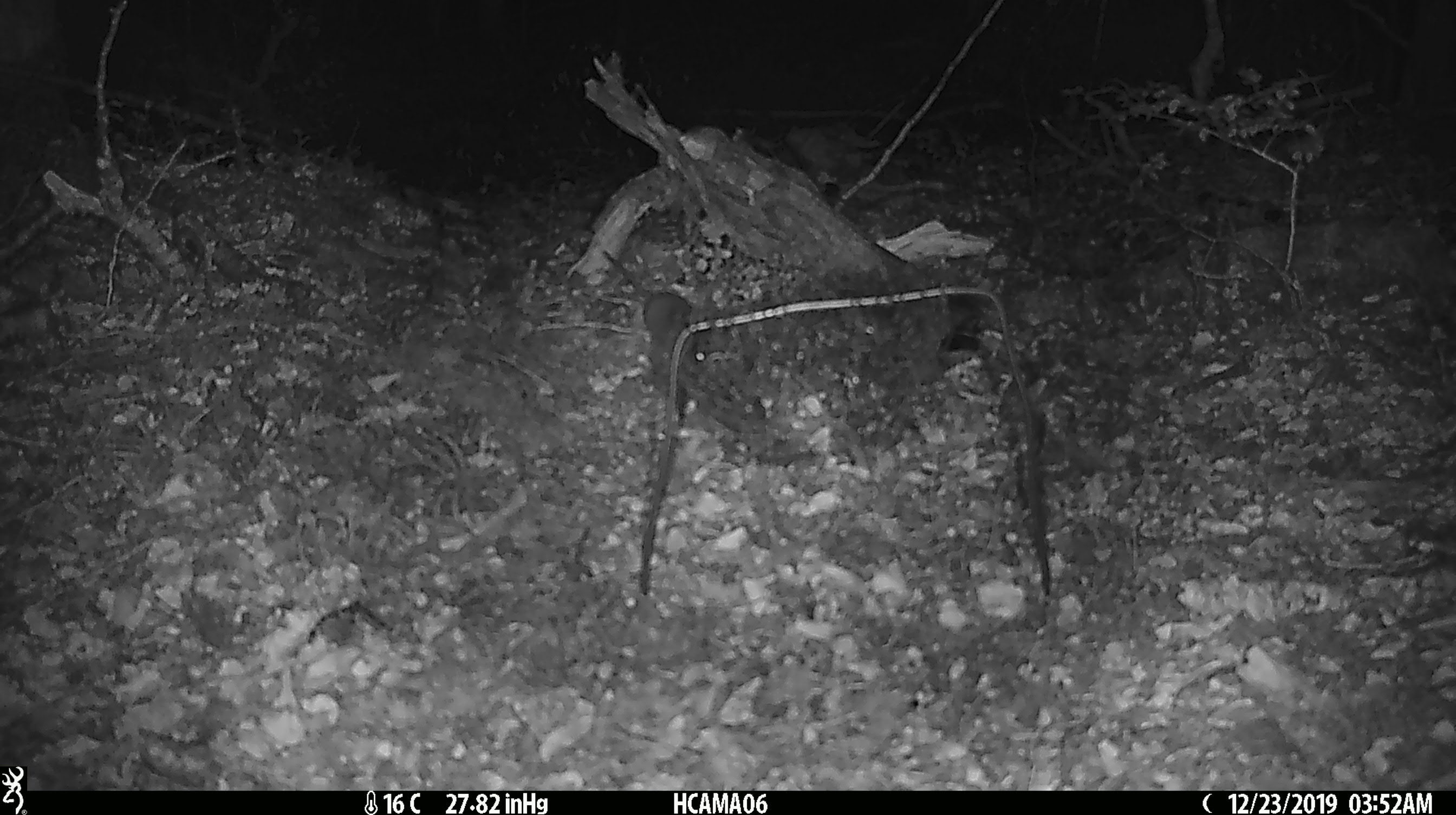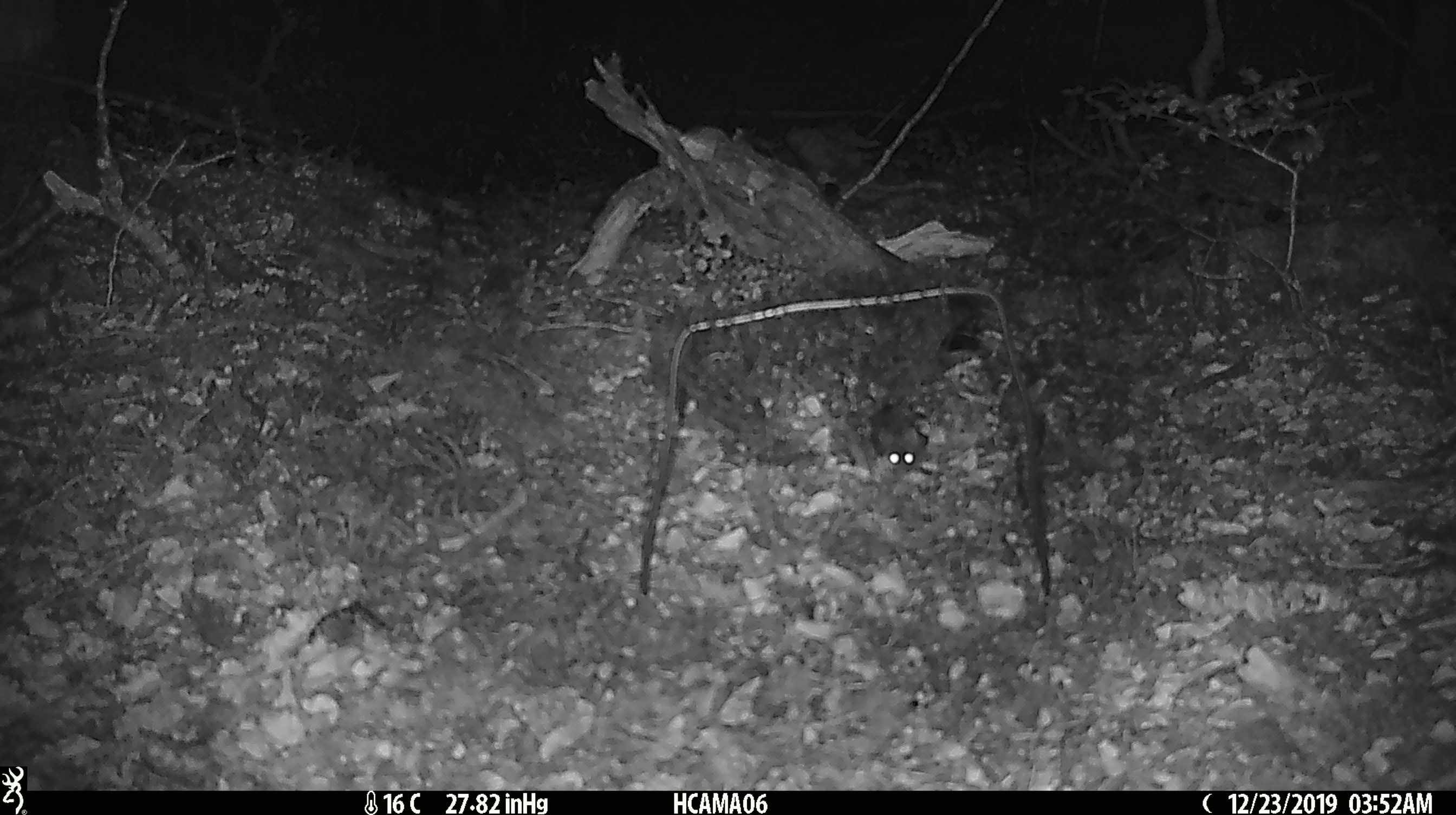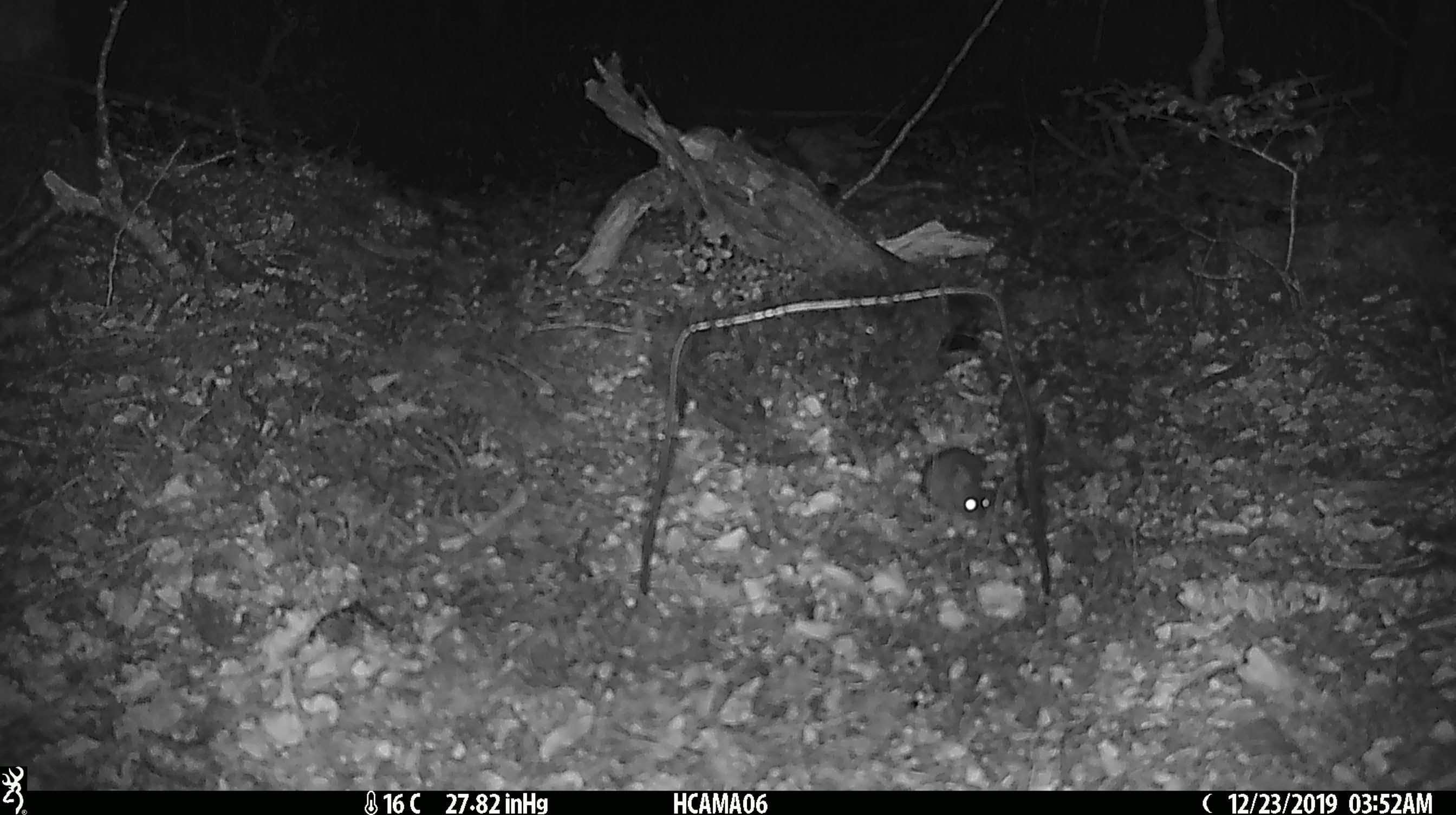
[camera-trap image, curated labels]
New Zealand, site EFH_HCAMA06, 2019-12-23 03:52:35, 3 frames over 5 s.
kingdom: Animalia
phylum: Chordata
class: Mammalia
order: Rodentia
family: Muridae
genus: Mus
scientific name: Mus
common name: mouse